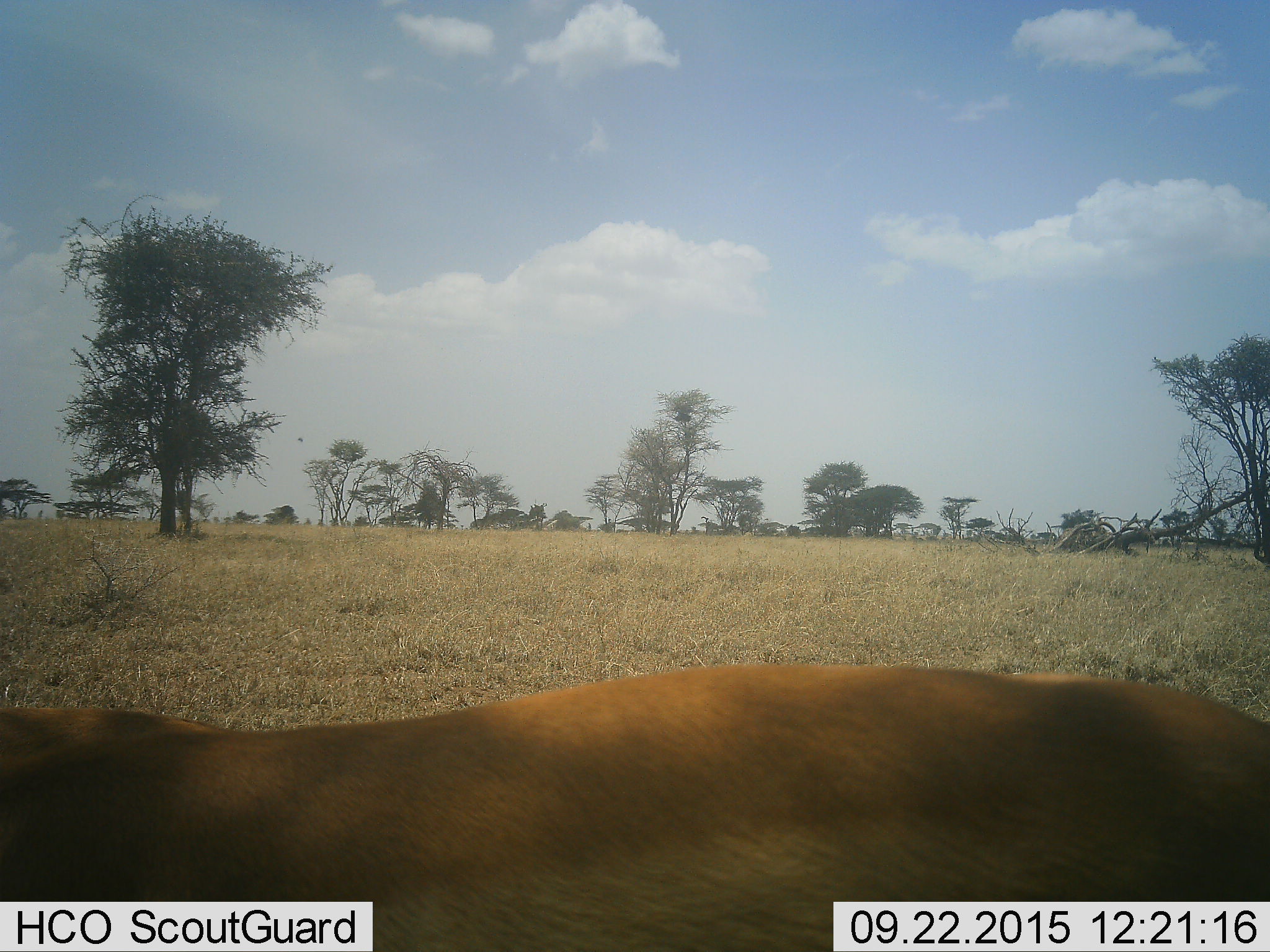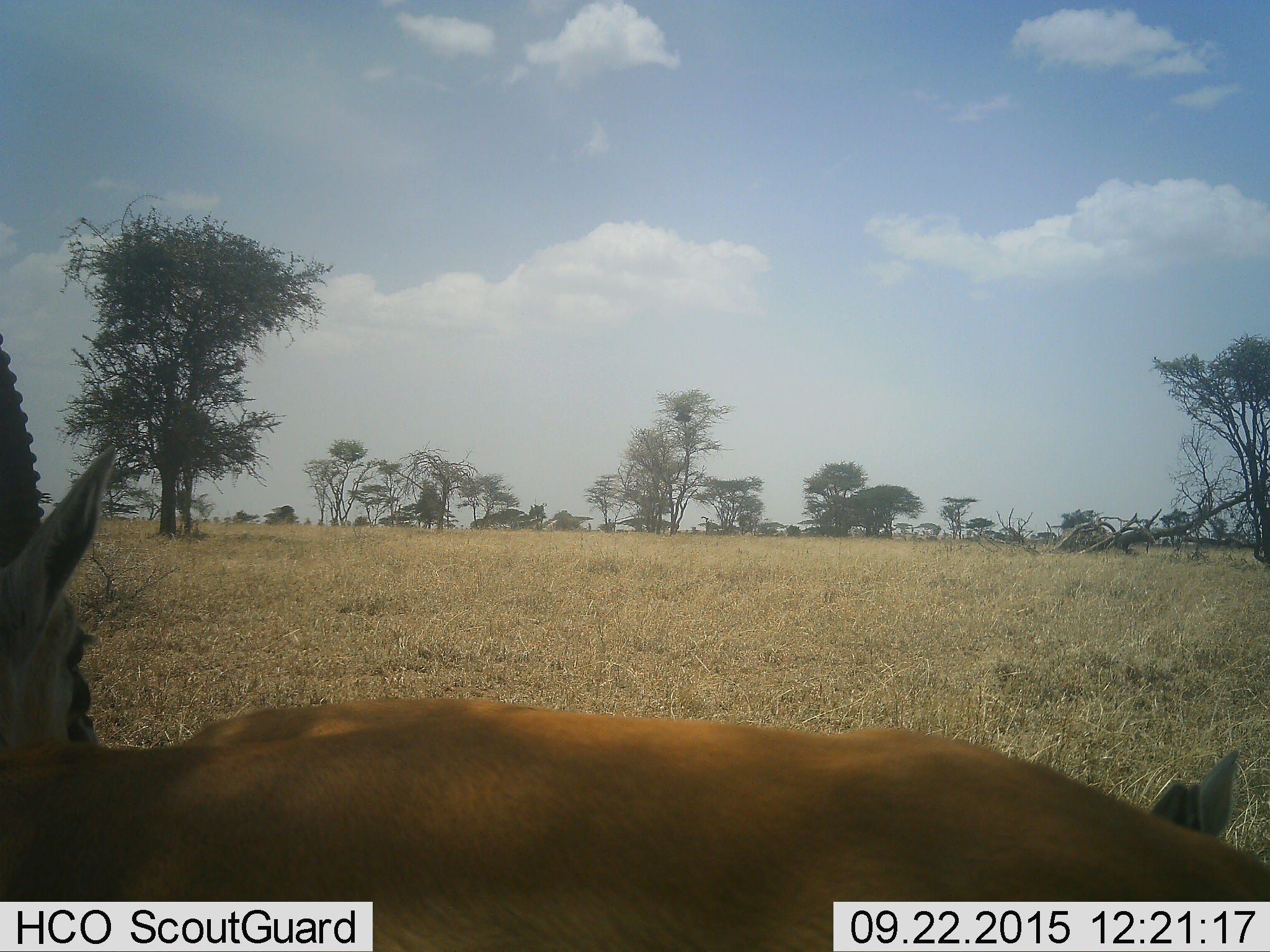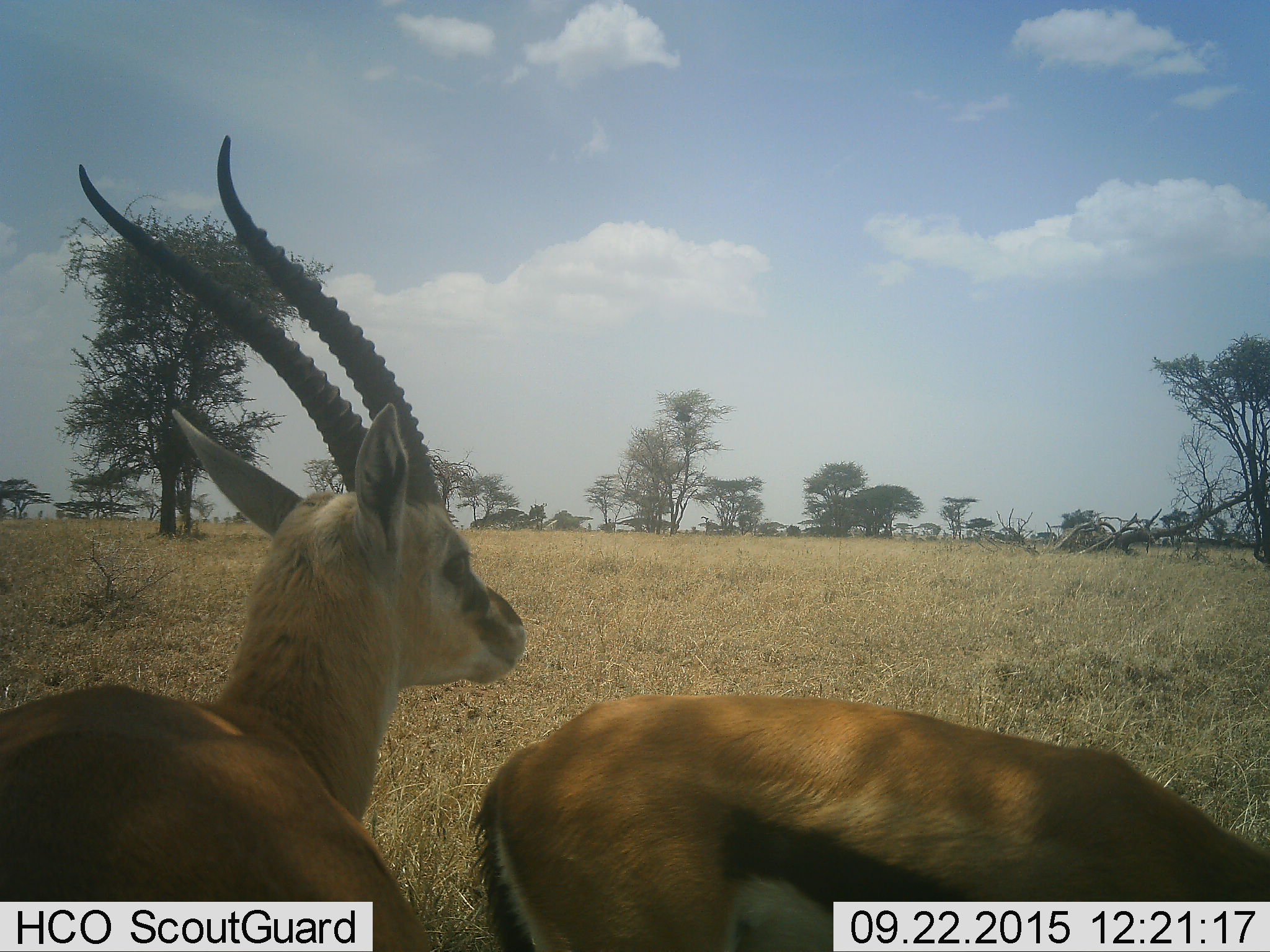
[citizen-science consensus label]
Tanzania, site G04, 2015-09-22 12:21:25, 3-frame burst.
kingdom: Animalia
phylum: Chordata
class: Mammalia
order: Artiodactyla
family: Bovidae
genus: Eudorcas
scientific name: Eudorcas thomsonii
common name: thomson's gazelle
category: gazellethomsons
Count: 2.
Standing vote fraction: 54%.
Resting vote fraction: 0%.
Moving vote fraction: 62%.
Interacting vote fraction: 15%.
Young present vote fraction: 0%.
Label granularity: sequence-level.